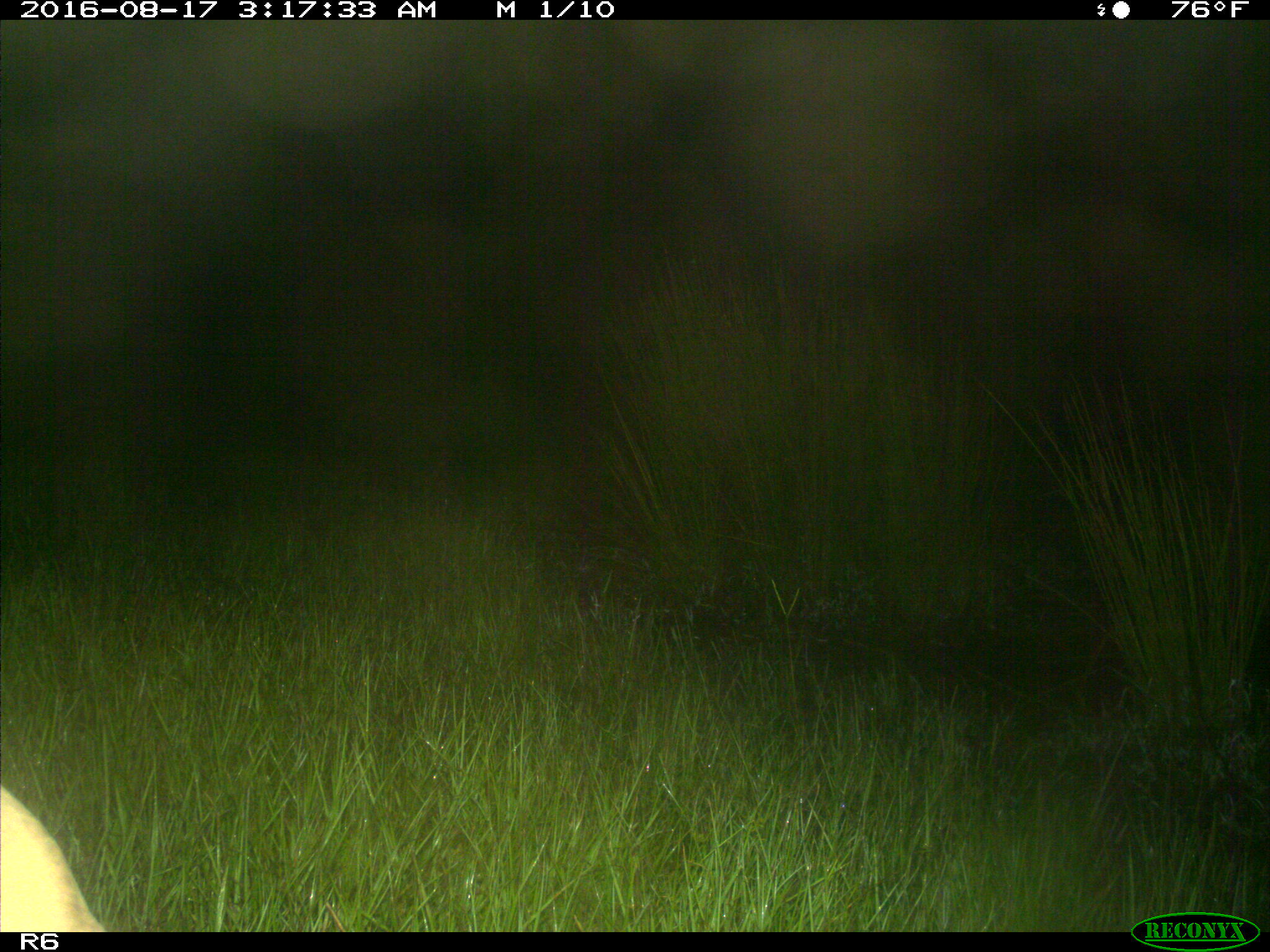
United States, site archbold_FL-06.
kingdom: Animalia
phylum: Chordata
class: Mammalia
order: Artiodactyla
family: Bovidae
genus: Bos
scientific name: Bos taurus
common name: domestic cow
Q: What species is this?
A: Bos taurus (domestic cow).